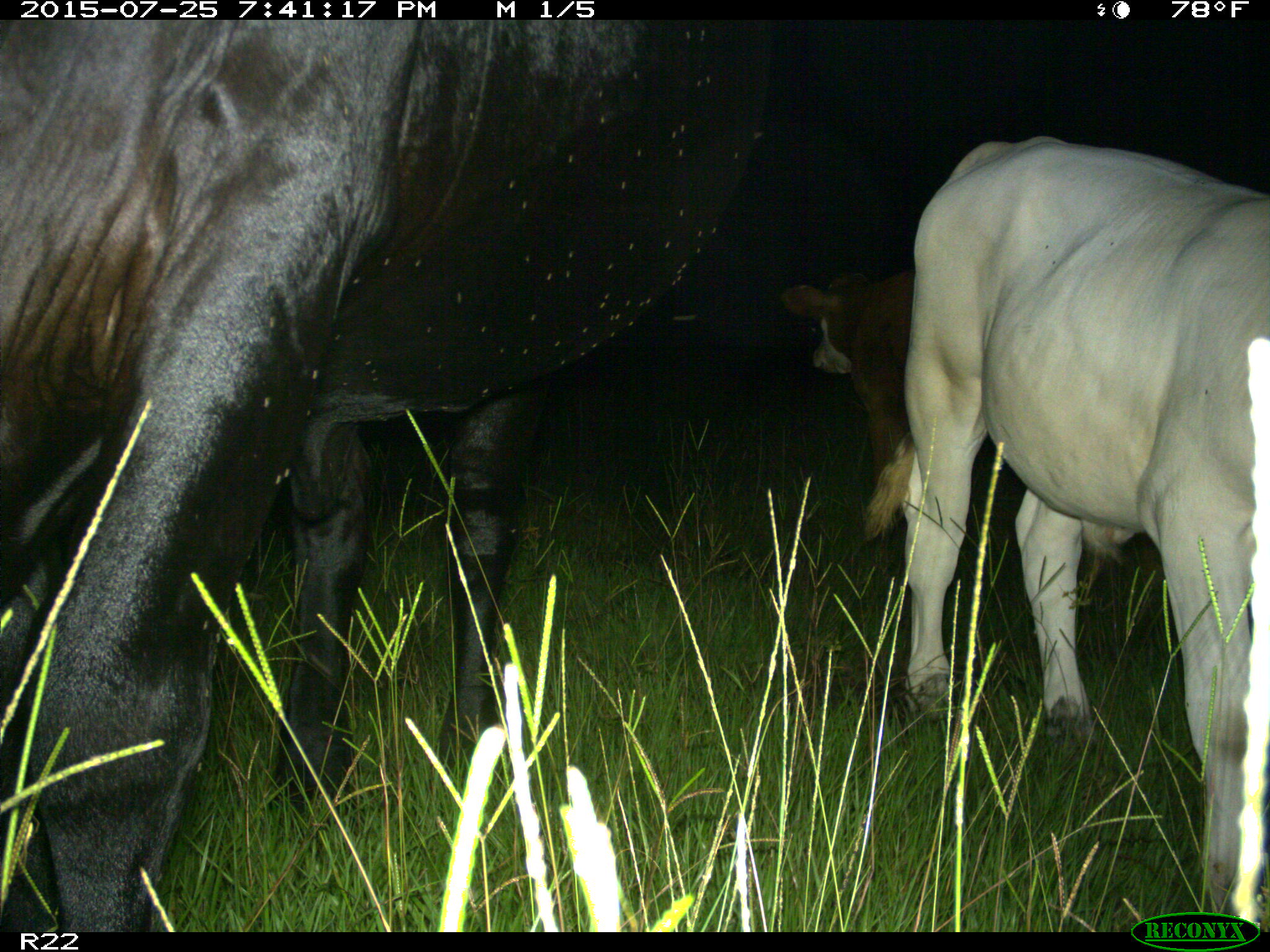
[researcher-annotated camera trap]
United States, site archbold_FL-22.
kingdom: Animalia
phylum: Chordata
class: Mammalia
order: Artiodactyla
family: Bovidae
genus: Bos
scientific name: Bos taurus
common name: domestic cow